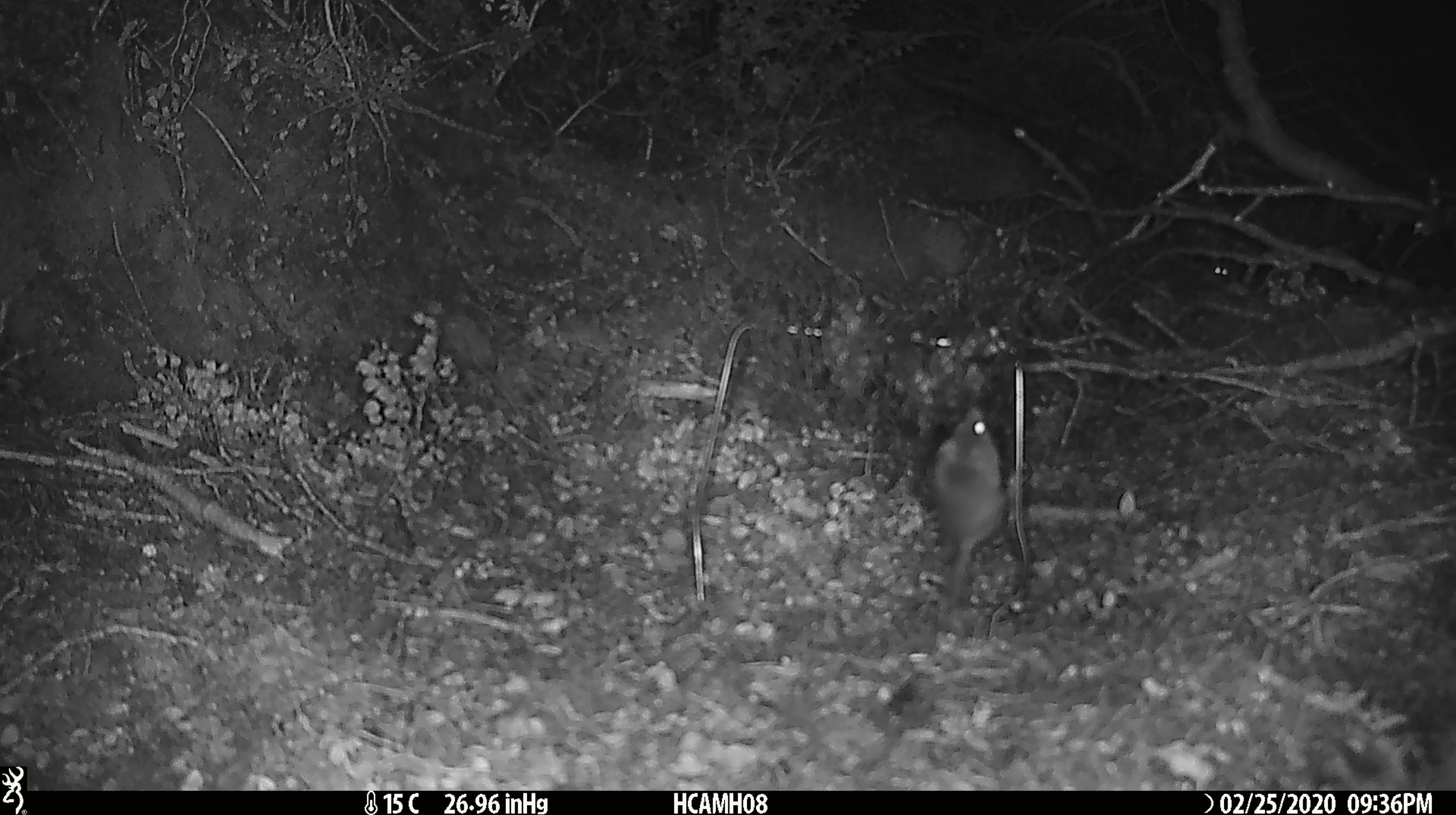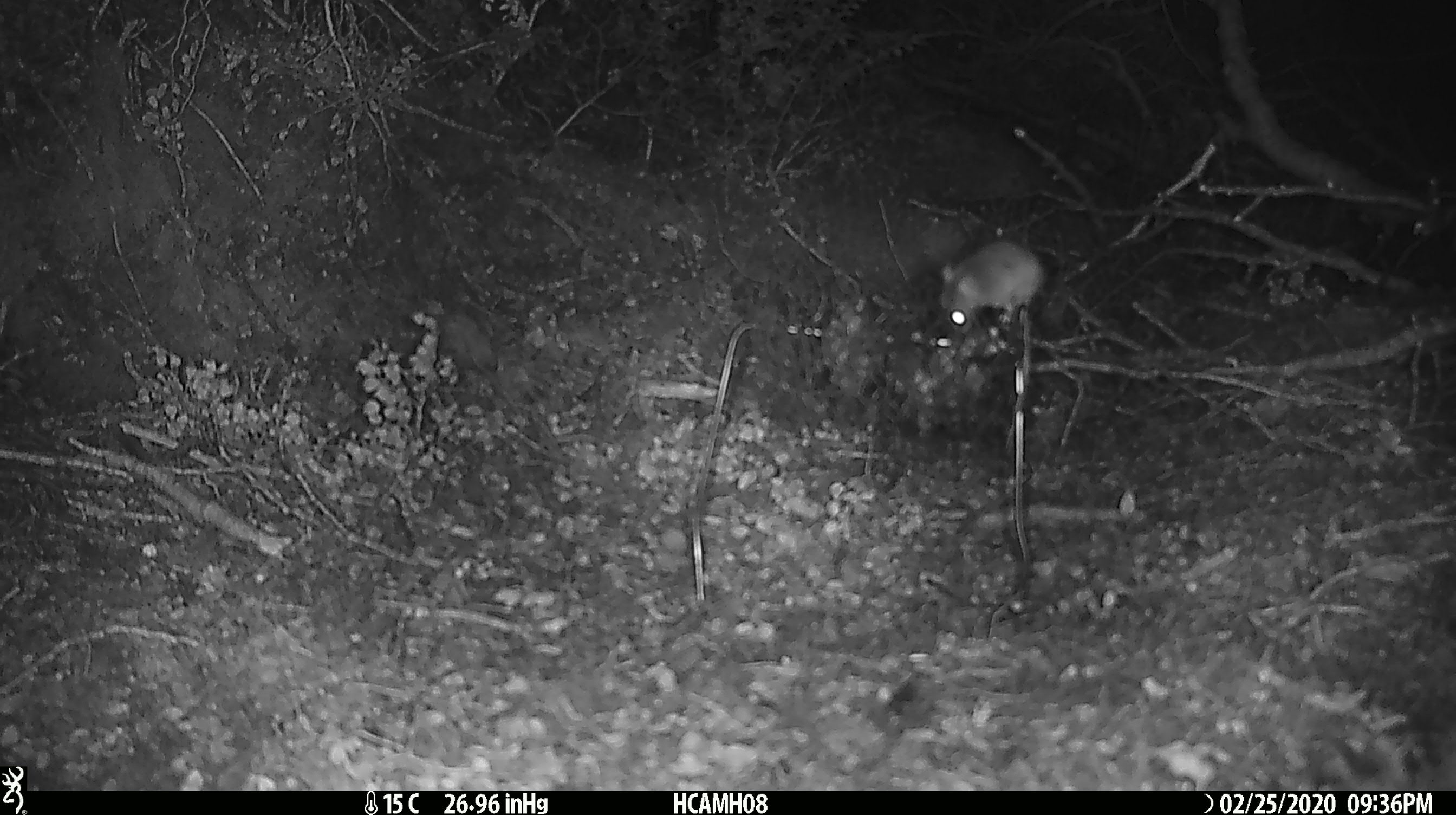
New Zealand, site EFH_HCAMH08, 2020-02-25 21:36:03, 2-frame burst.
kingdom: Animalia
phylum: Chordata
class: Mammalia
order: Rodentia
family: Muridae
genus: Mus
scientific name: Mus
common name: mouse